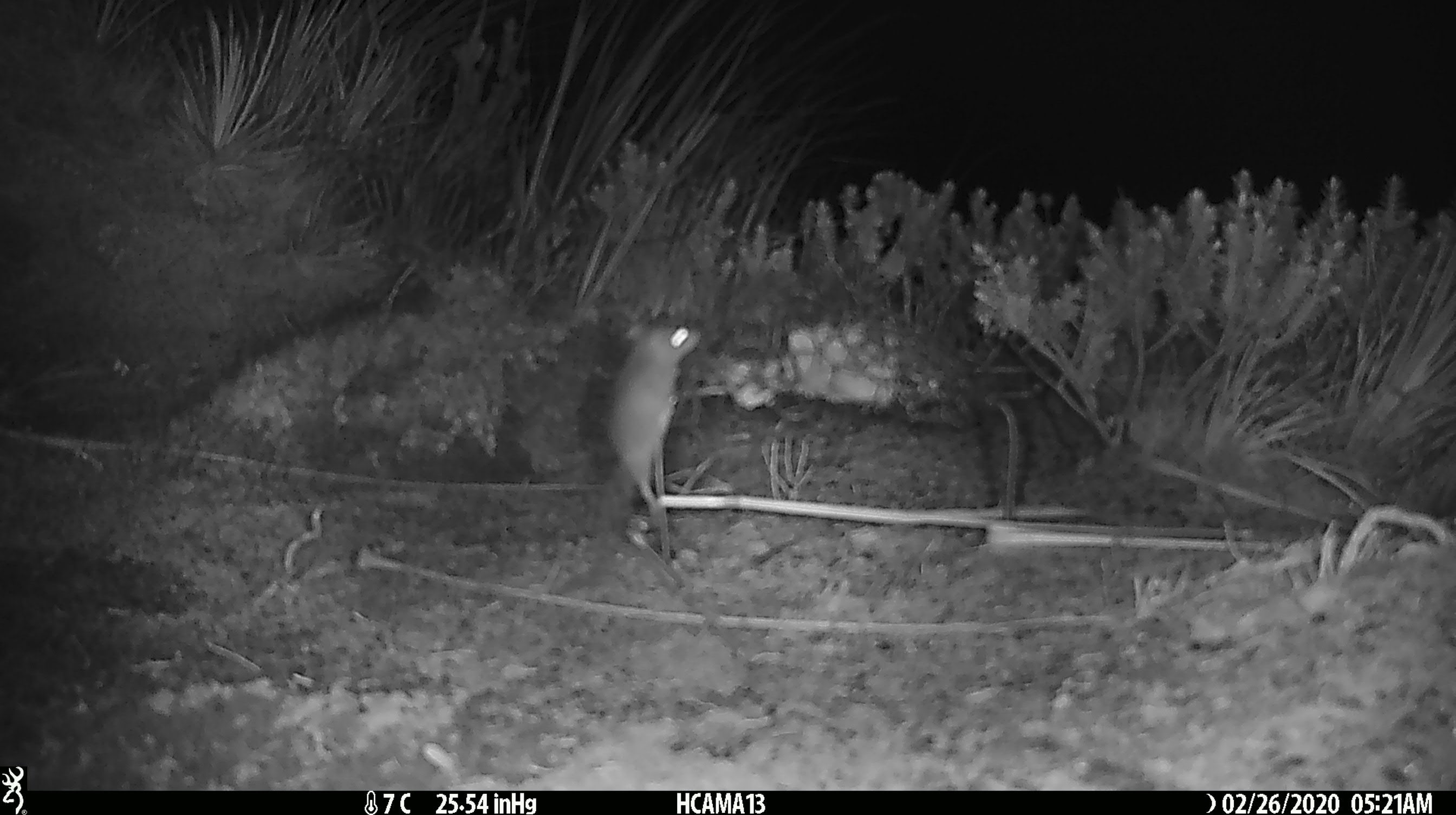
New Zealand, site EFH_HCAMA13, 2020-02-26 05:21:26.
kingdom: Animalia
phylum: Chordata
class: Mammalia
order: Rodentia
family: Muridae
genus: Mus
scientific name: Mus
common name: mouse